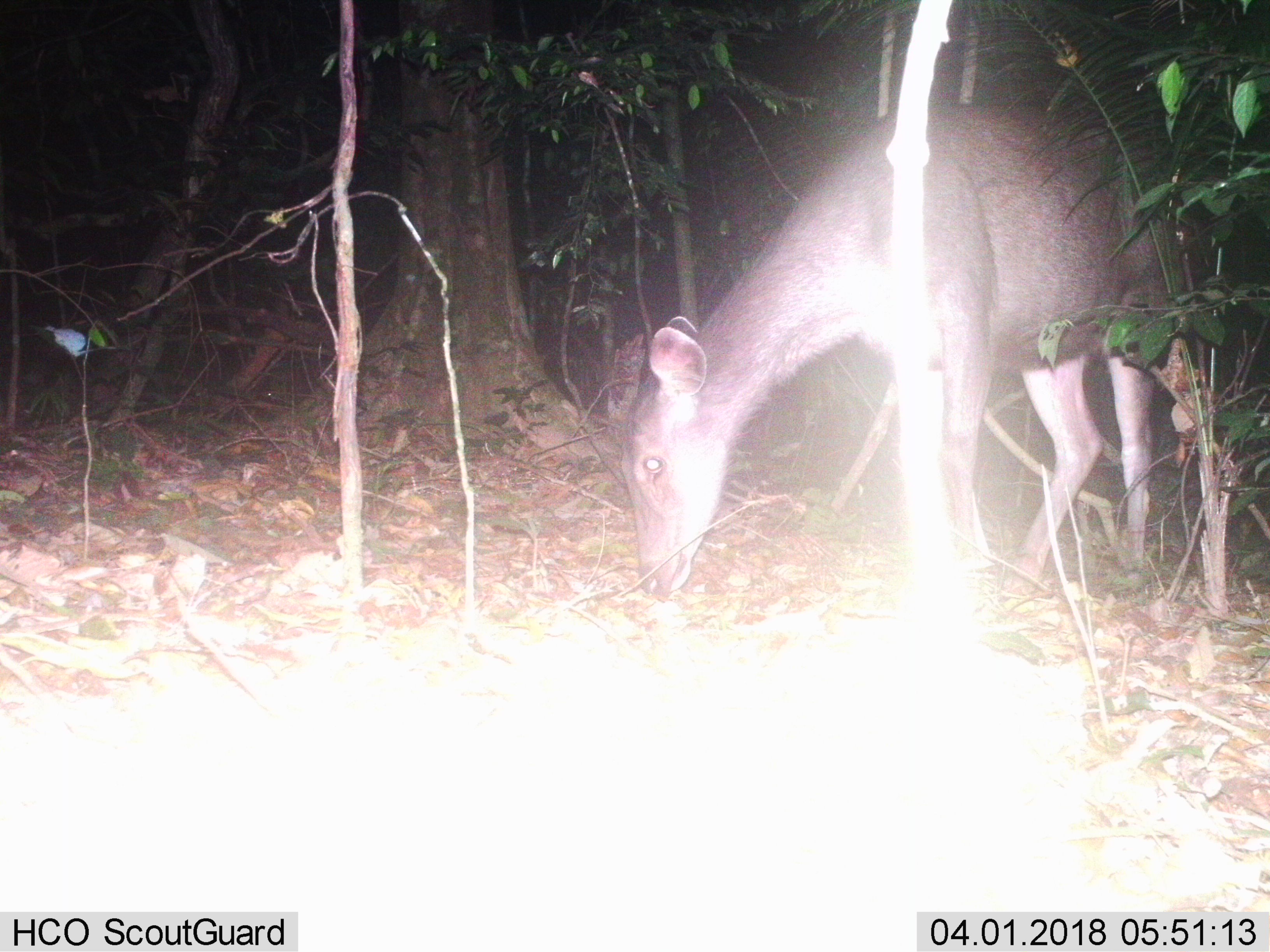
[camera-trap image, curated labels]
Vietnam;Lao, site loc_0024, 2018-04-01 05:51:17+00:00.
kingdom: Animalia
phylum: Chordata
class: Mammalia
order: Artiodactyla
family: Cervidae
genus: Rusa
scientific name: Rusa unicolor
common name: sambar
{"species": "sambar (Rusa unicolor)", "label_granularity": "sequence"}